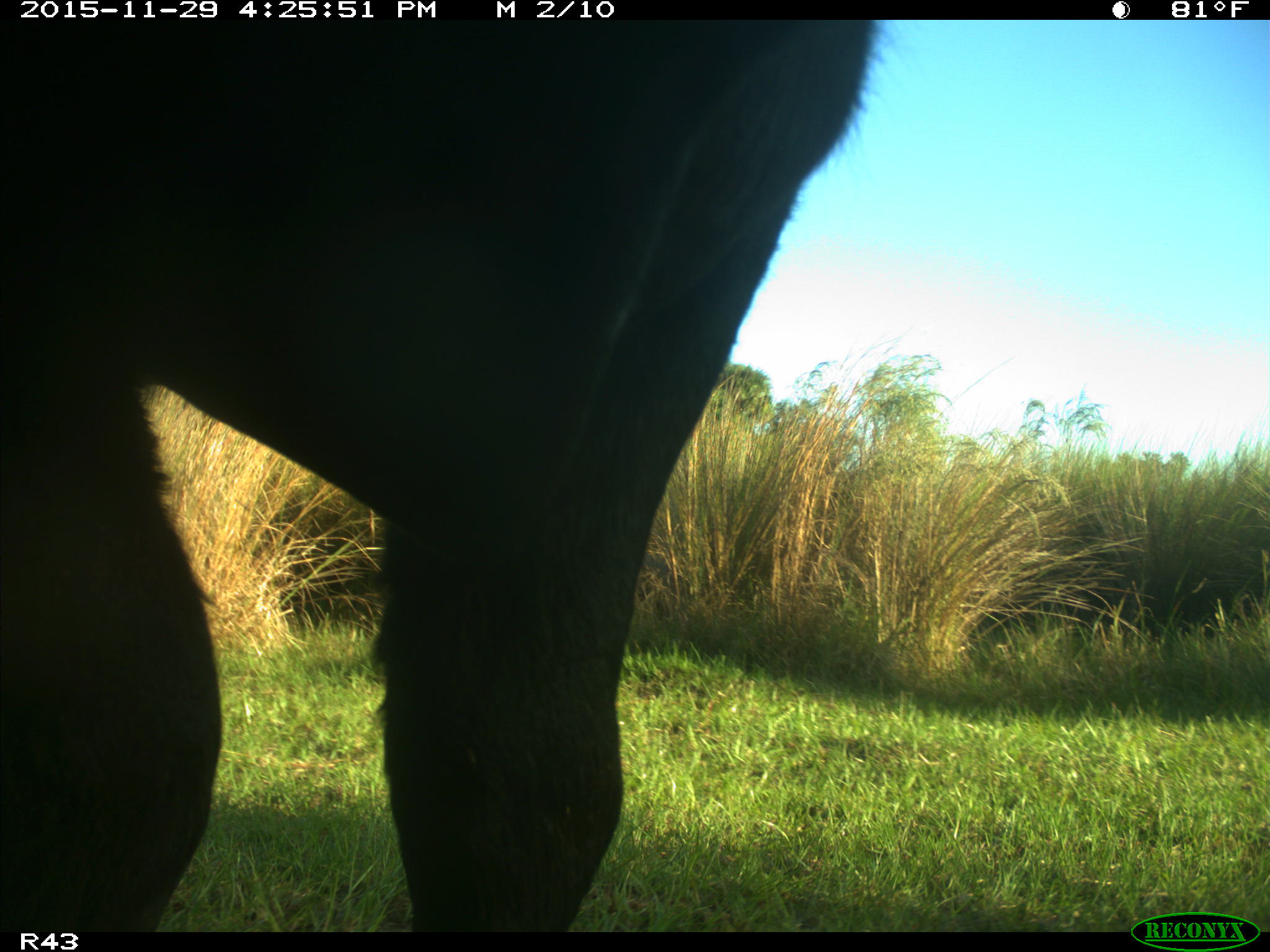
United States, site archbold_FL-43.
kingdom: Animalia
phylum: Chordata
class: Mammalia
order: Artiodactyla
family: Bovidae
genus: Bos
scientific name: Bos taurus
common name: domestic cow